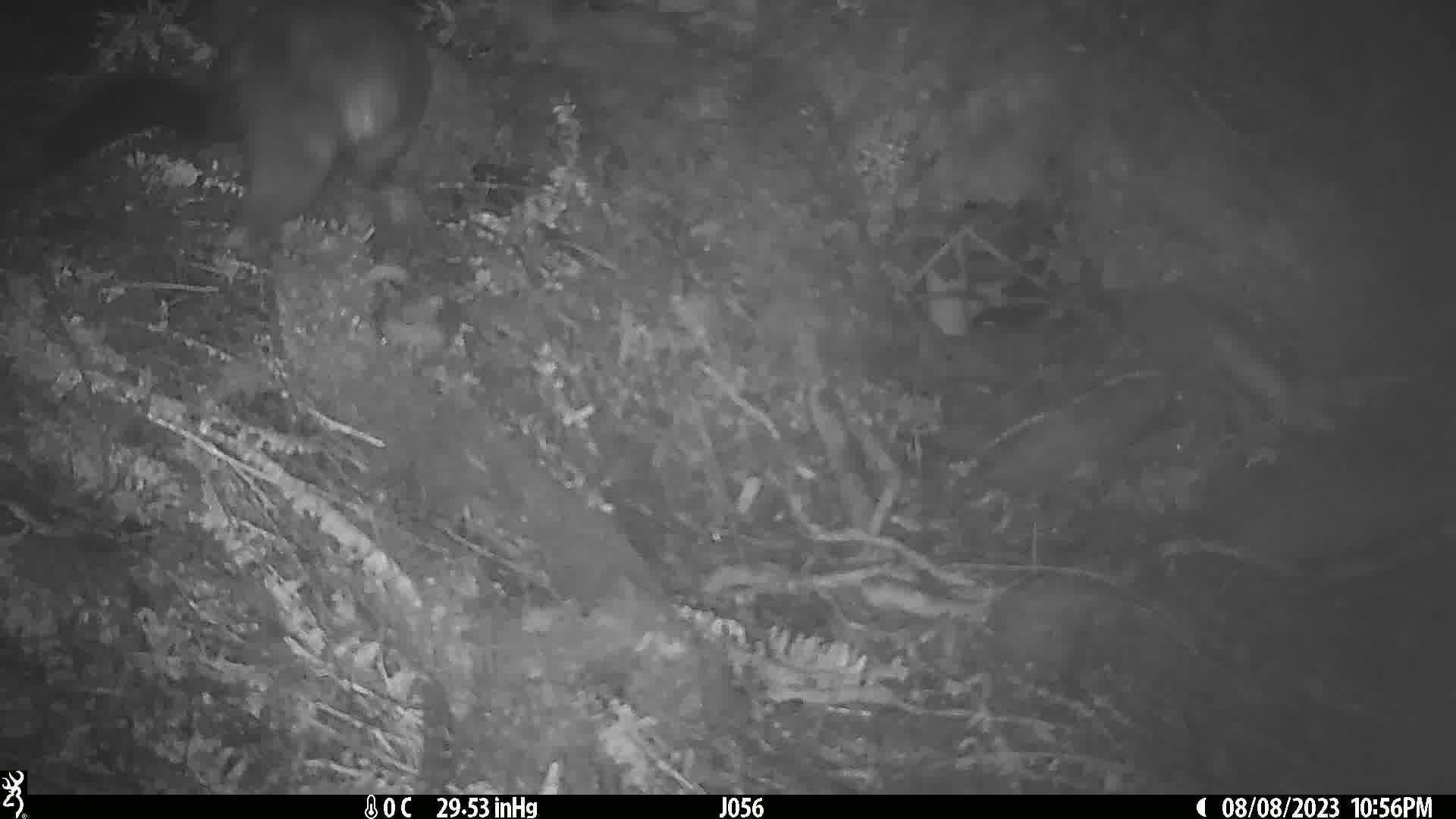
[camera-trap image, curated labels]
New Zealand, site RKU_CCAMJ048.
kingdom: Animalia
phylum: Chordata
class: Mammalia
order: Diprotodontia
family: Phalangeridae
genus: Trichosurus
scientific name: Trichosurus vulpecula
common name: common brushtail possum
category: possum